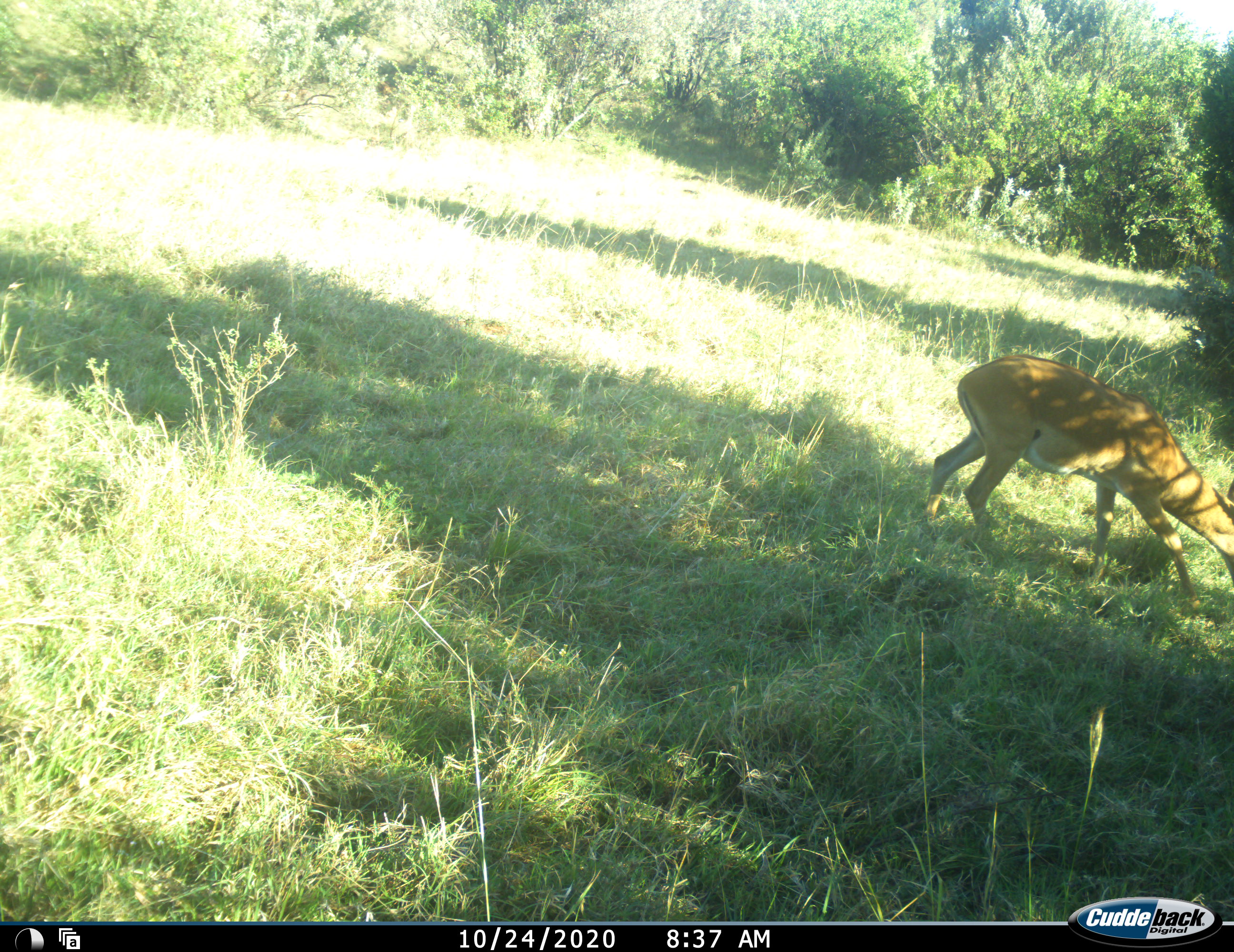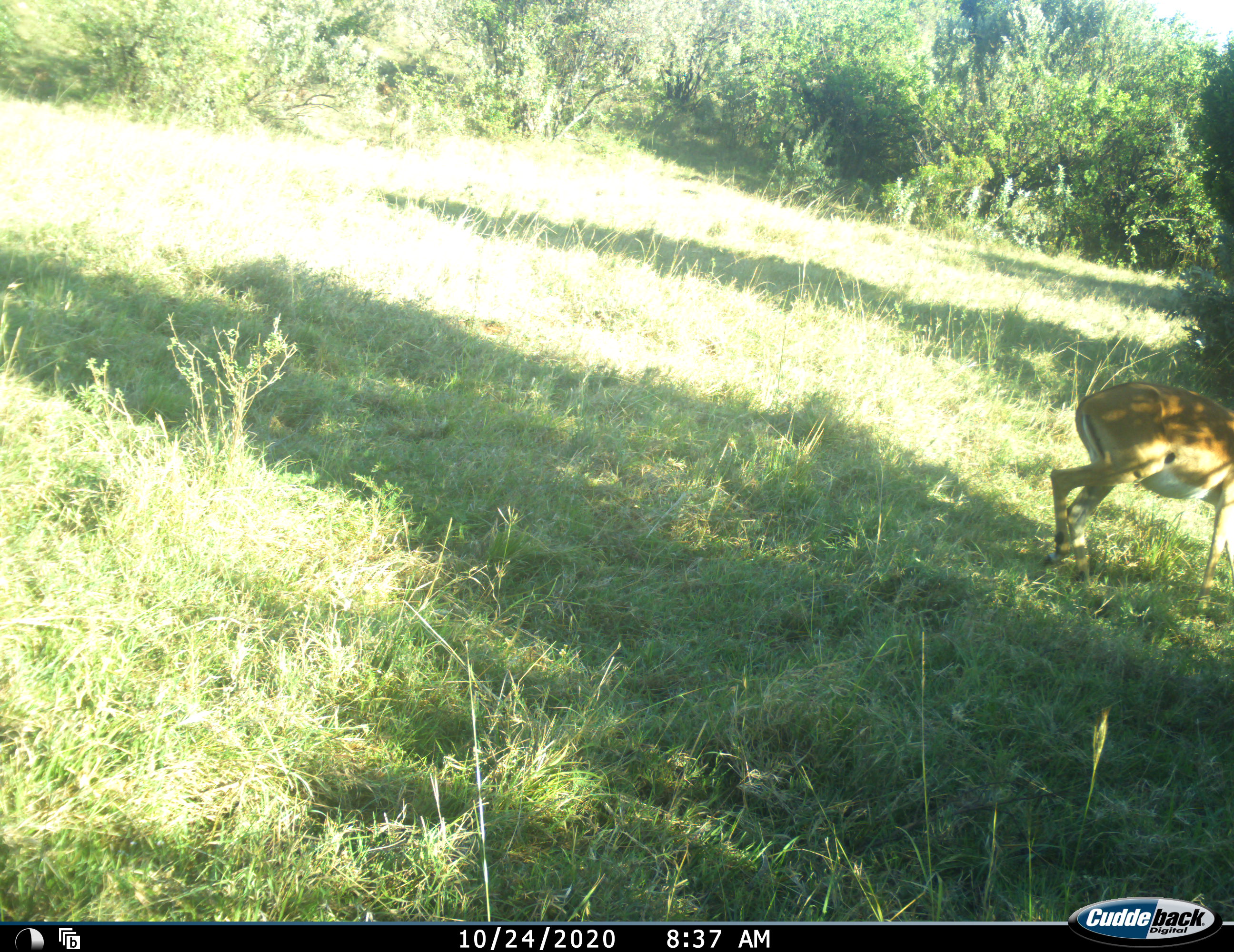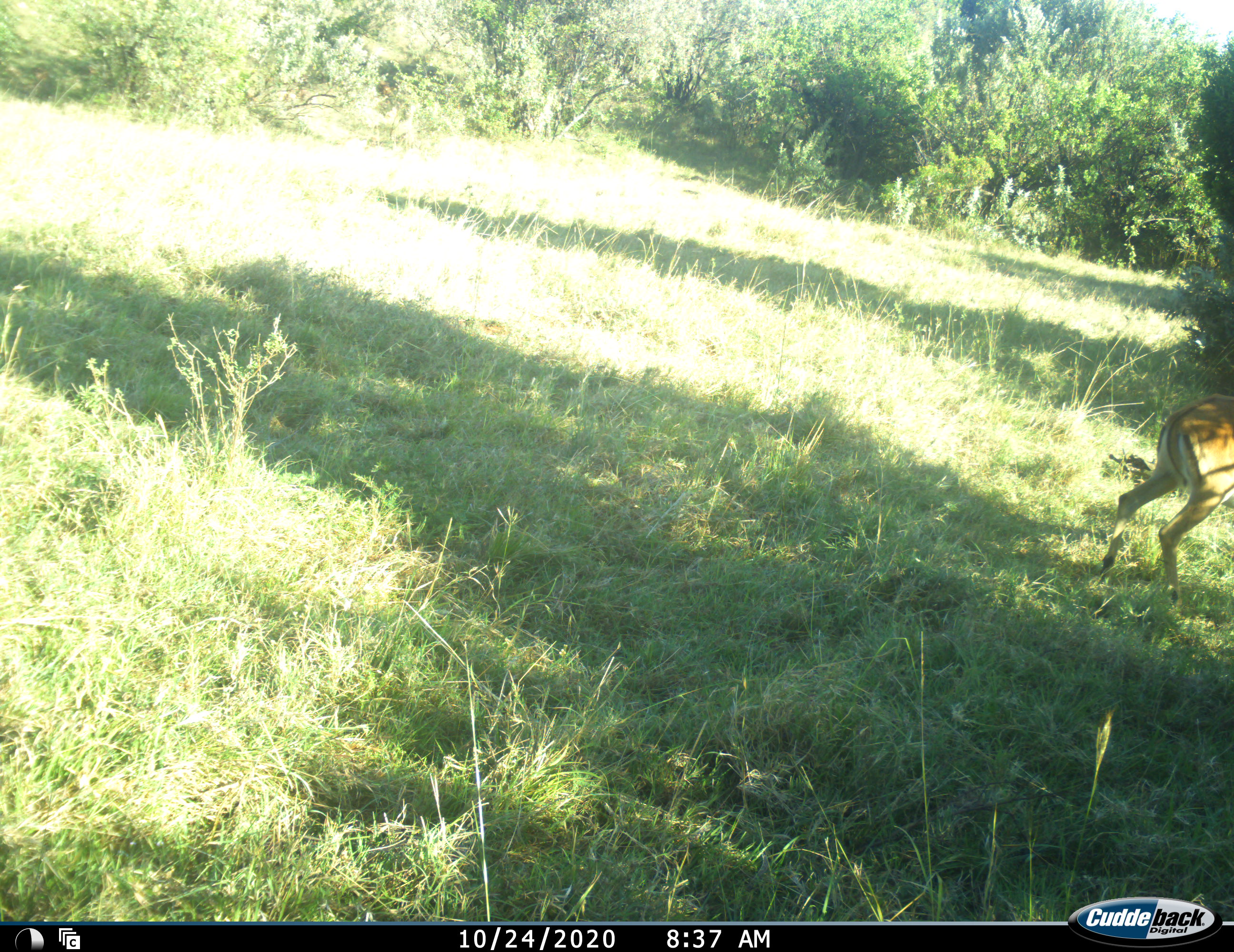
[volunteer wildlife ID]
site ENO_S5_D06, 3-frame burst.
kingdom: Animalia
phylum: Chordata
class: Mammalia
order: Artiodactyla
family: Bovidae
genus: Aepyceros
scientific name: Aepyceros melampus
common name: impala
Impala (Aepyceros melampus), count 1. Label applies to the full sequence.